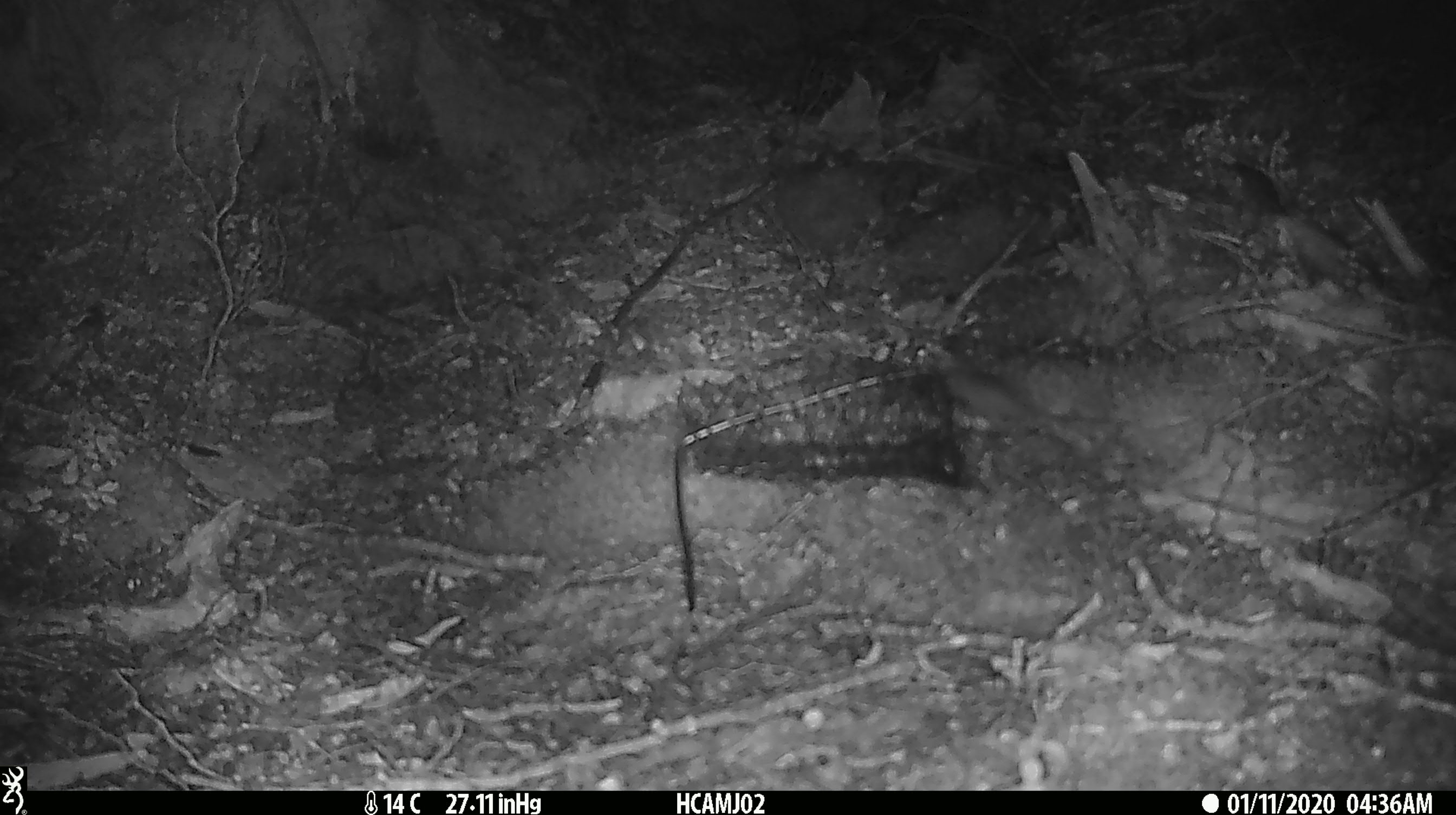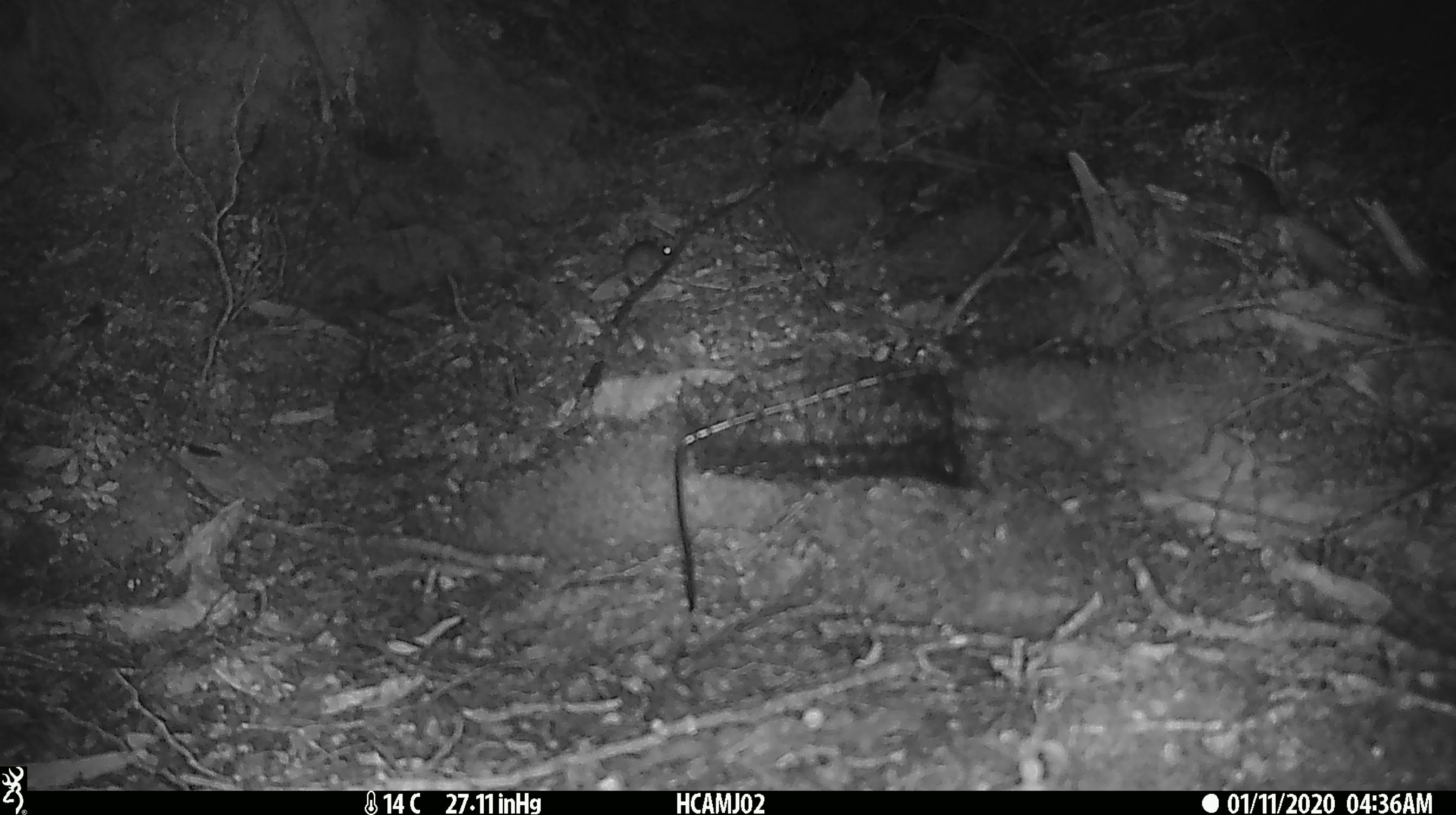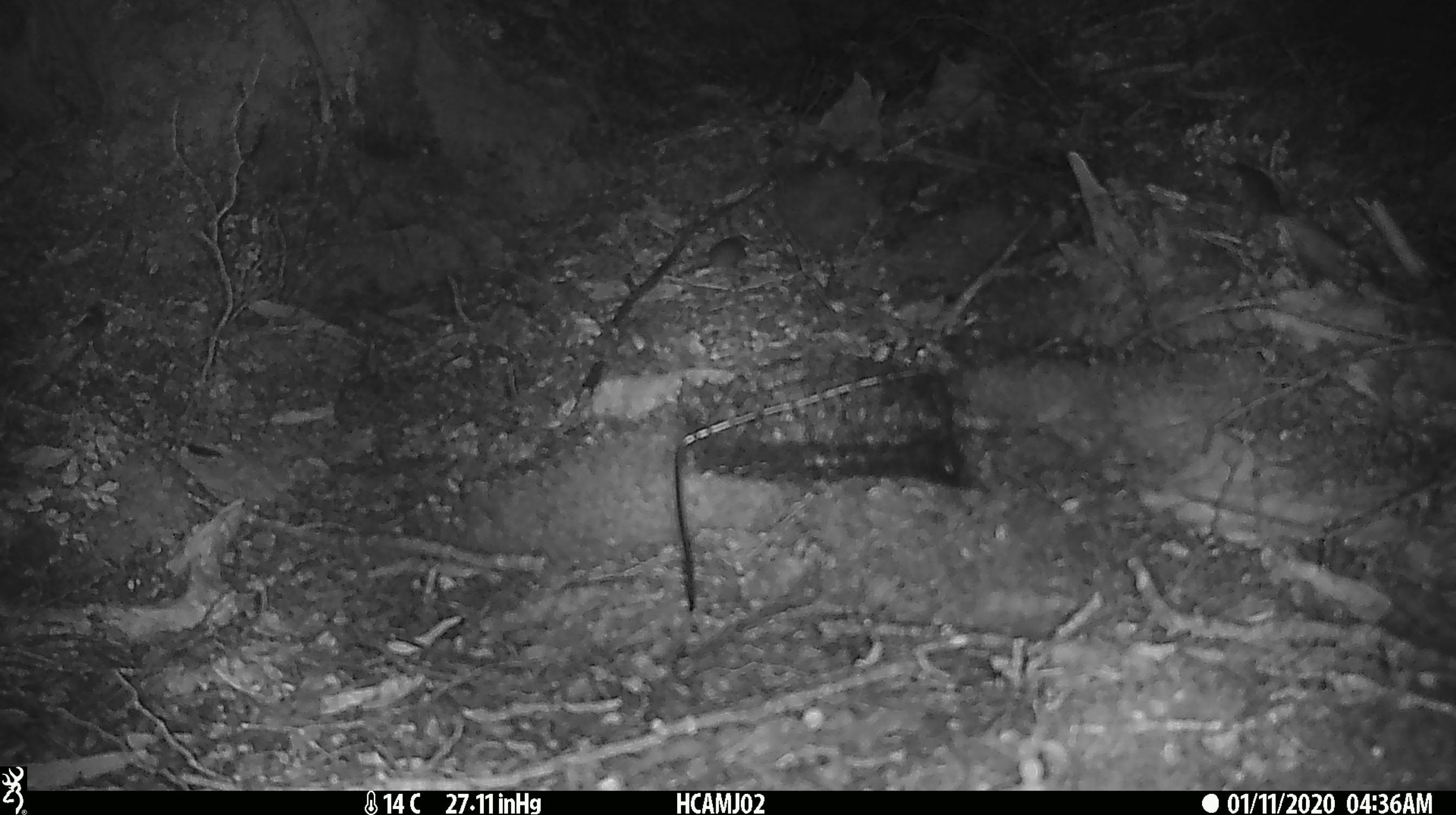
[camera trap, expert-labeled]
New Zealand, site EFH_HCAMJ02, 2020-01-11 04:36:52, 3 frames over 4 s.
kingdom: Animalia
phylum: Chordata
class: Mammalia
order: Rodentia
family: Muridae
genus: Mus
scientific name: Mus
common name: mouse